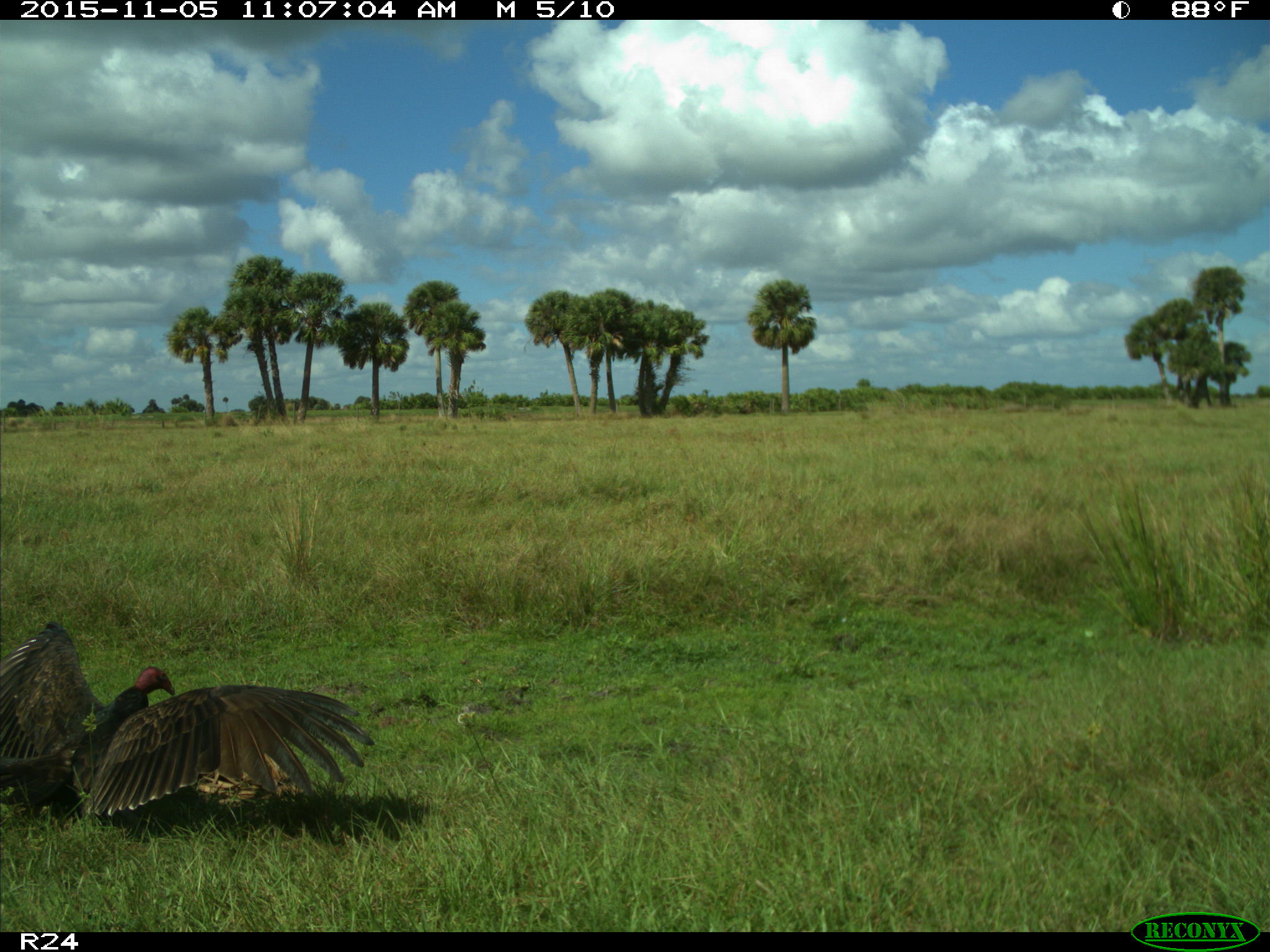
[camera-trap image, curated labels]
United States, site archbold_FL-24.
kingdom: Animalia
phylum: Chordata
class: Aves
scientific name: Aves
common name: birds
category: unidentified bird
Unidentified bird (birds) (Aves).